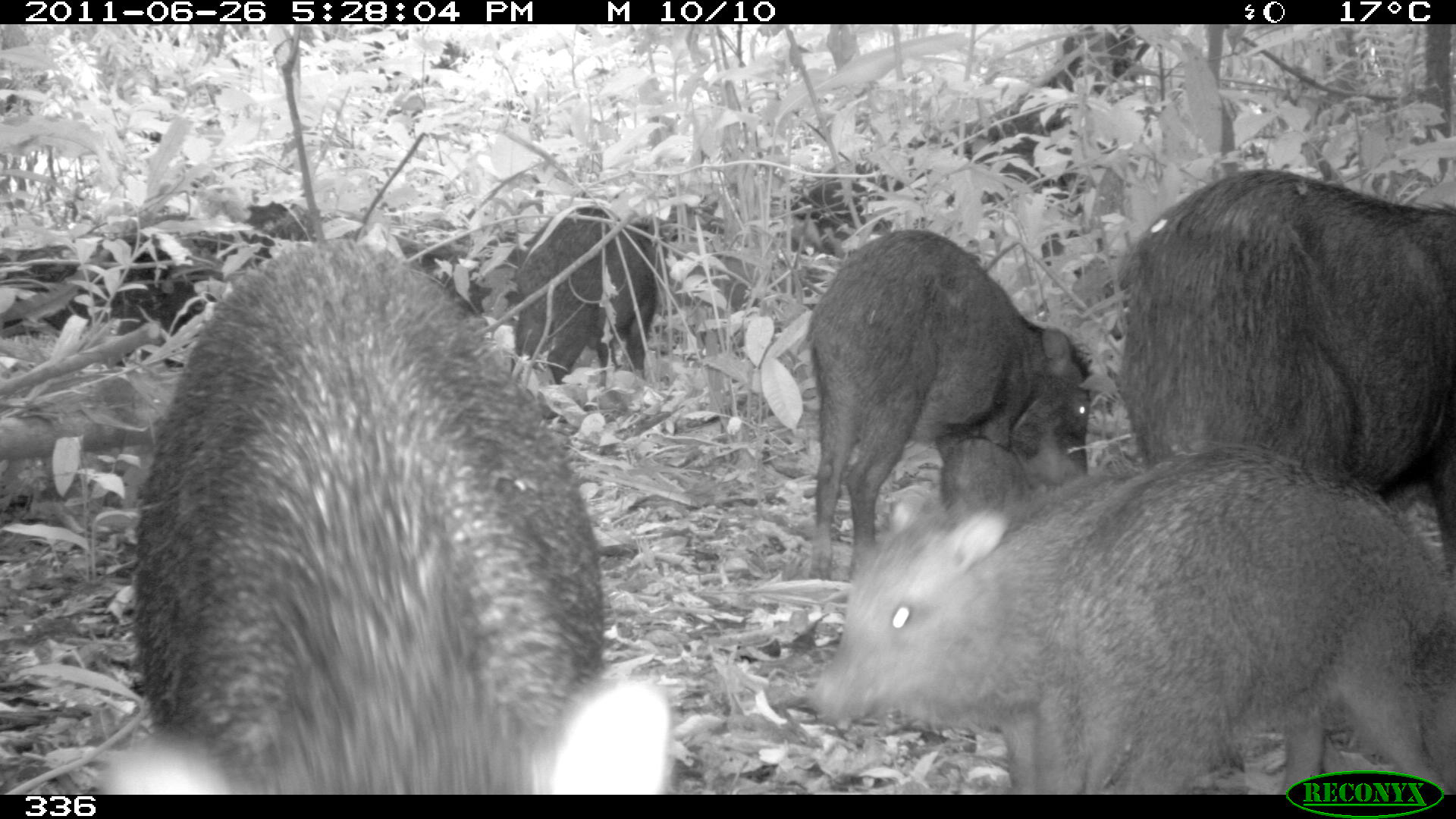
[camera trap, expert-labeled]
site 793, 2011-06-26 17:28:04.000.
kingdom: Animalia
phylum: Chordata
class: Mammalia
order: Artiodactyla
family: Tayassuidae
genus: Tayassu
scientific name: Tayassu pecari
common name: white-lipped peccary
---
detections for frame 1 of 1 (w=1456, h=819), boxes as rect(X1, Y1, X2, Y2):
tayassu pecari: rect(100, 237, 674, 791); rect(813, 445, 1455, 792); rect(1120, 167, 1453, 590); rect(812, 228, 1088, 586); rect(511, 203, 670, 400); rect(945, 438, 1090, 553)